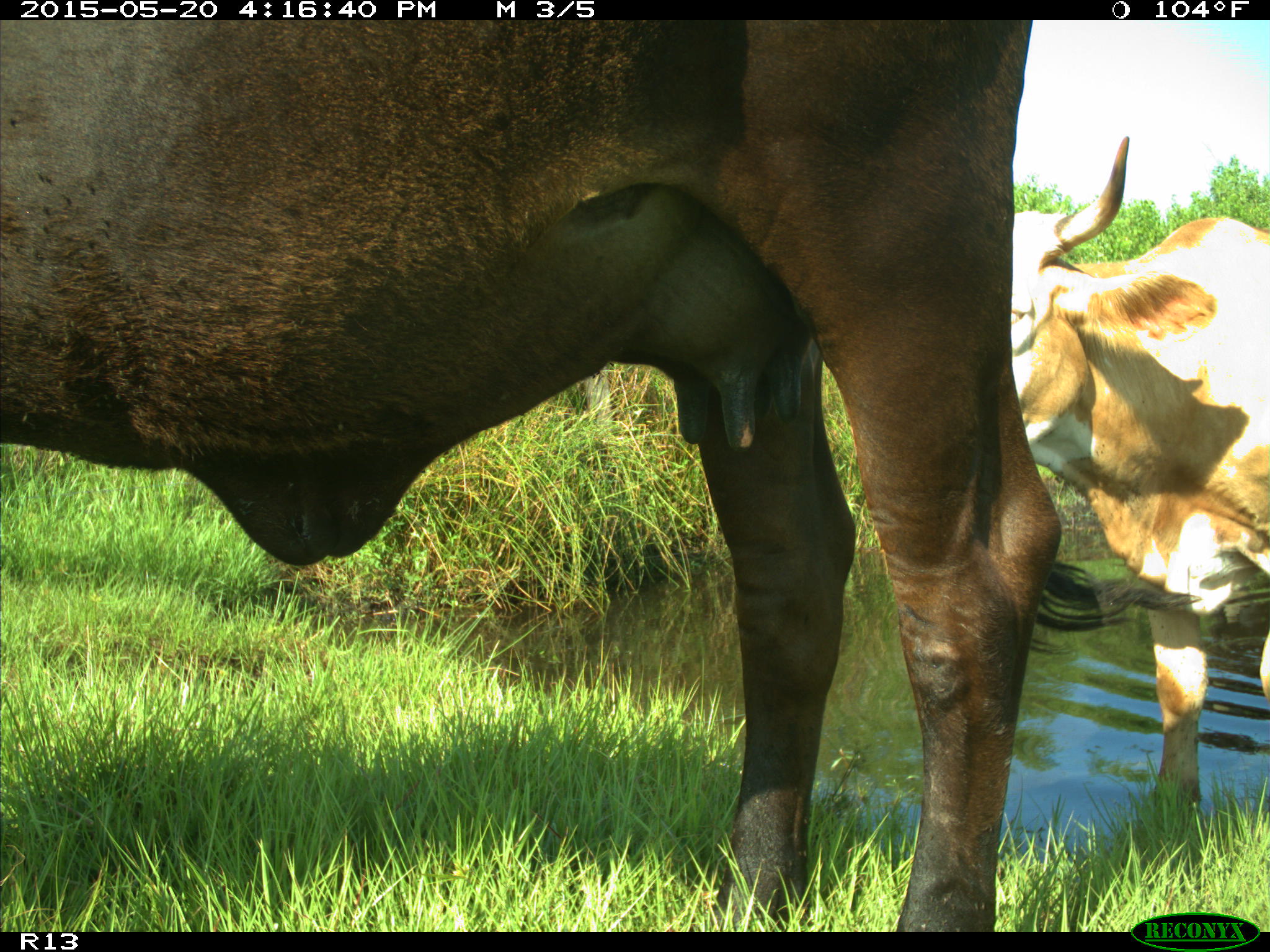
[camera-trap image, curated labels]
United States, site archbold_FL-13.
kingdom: Animalia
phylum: Chordata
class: Mammalia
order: Artiodactyla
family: Bovidae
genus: Bos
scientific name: Bos taurus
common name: domestic cow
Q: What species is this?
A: Bos taurus (domestic cow).